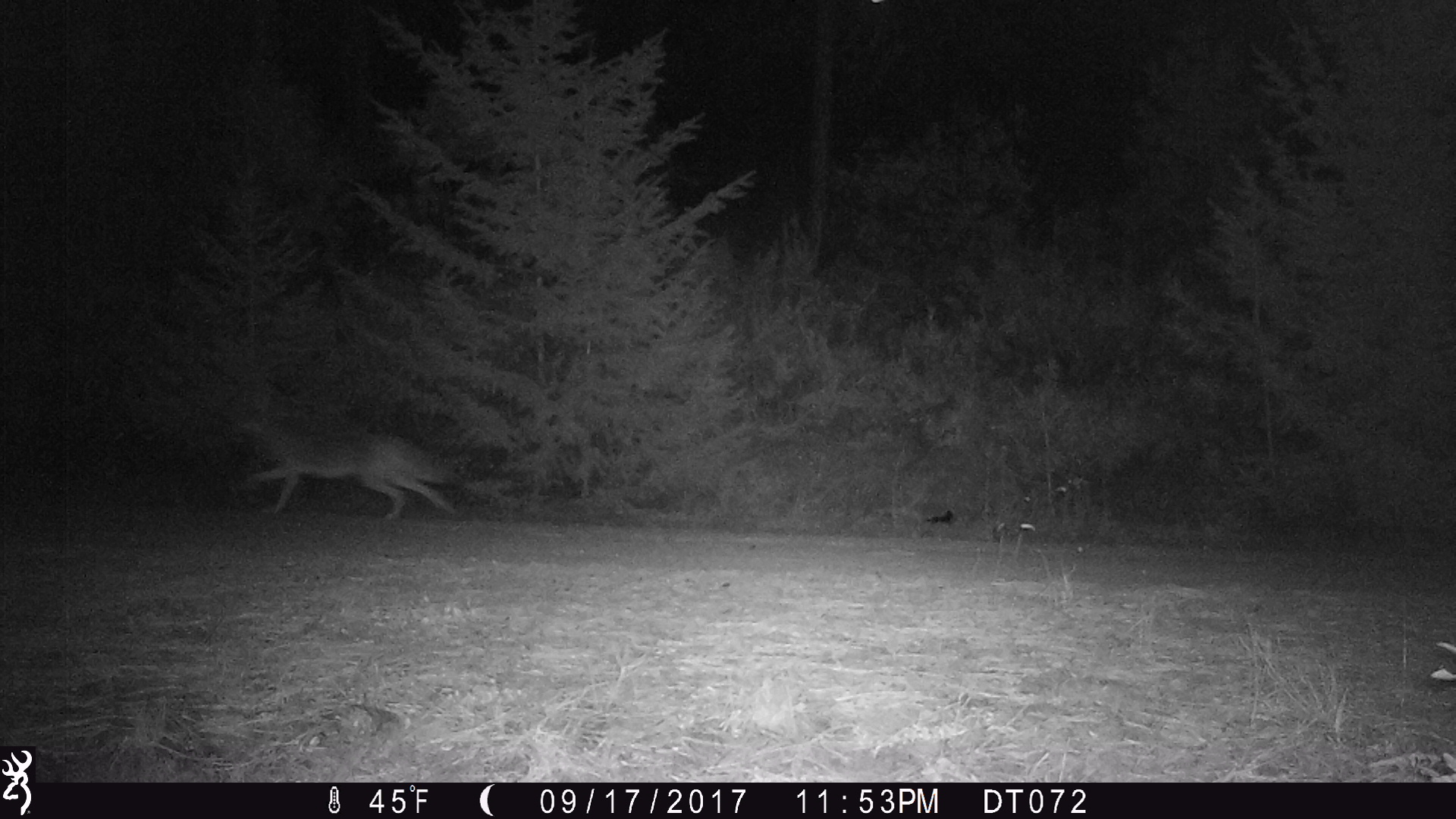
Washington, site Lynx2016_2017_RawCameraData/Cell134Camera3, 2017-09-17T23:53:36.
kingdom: Animalia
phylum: Chordata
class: Mammalia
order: Carnivora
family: Canidae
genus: Canis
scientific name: Canis latrans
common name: coyote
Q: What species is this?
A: Canis latrans (coyote).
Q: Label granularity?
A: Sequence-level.